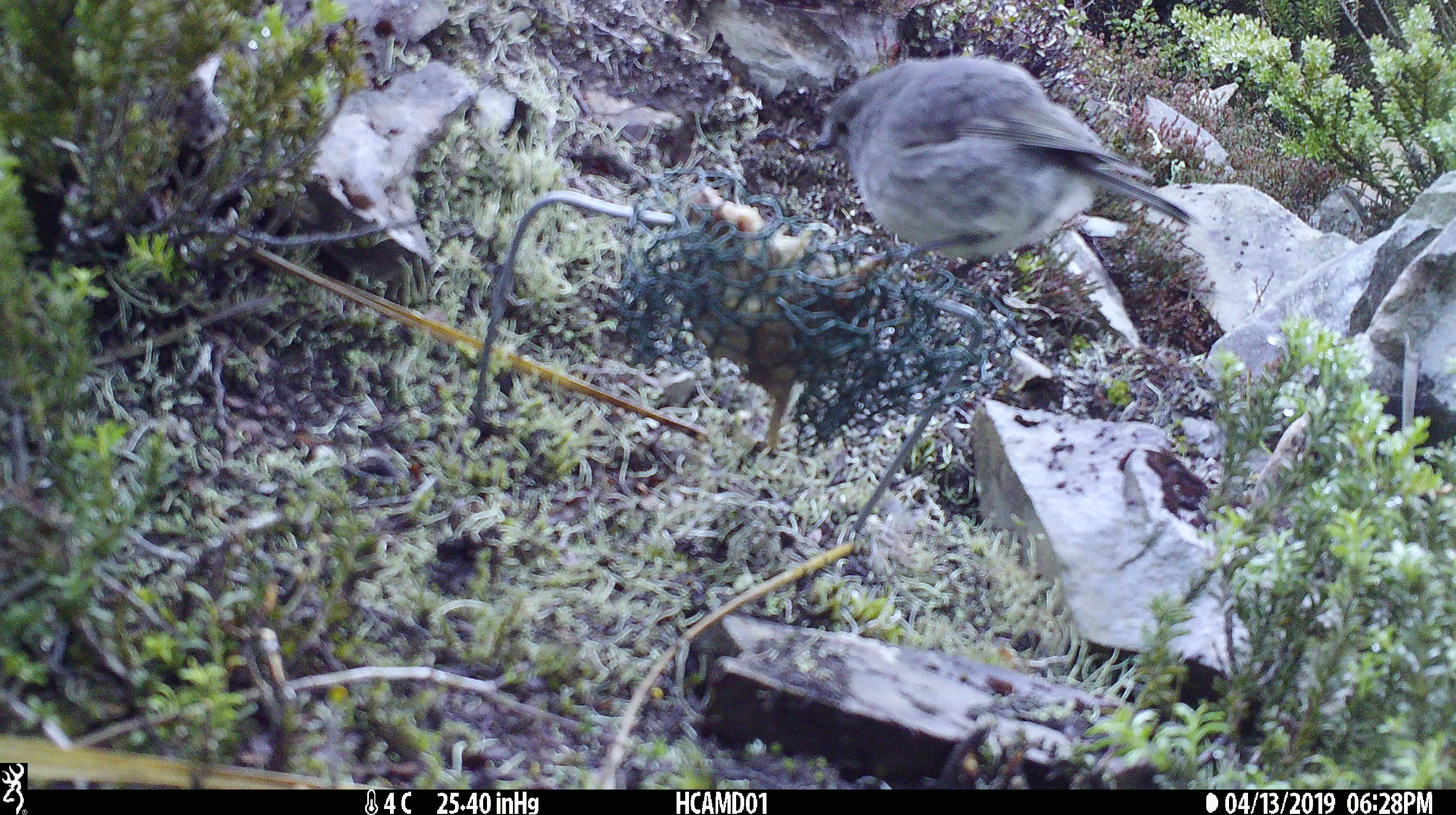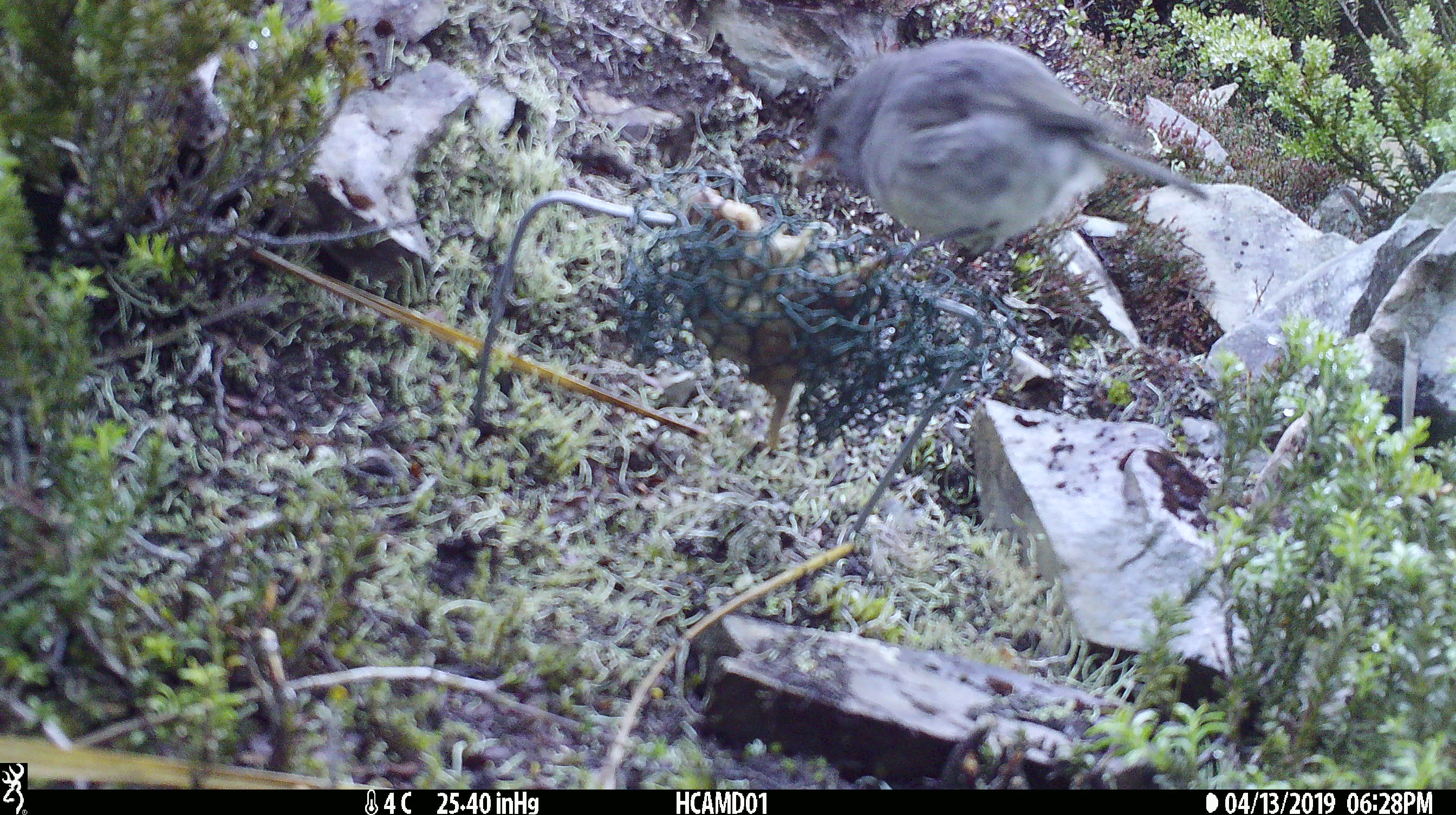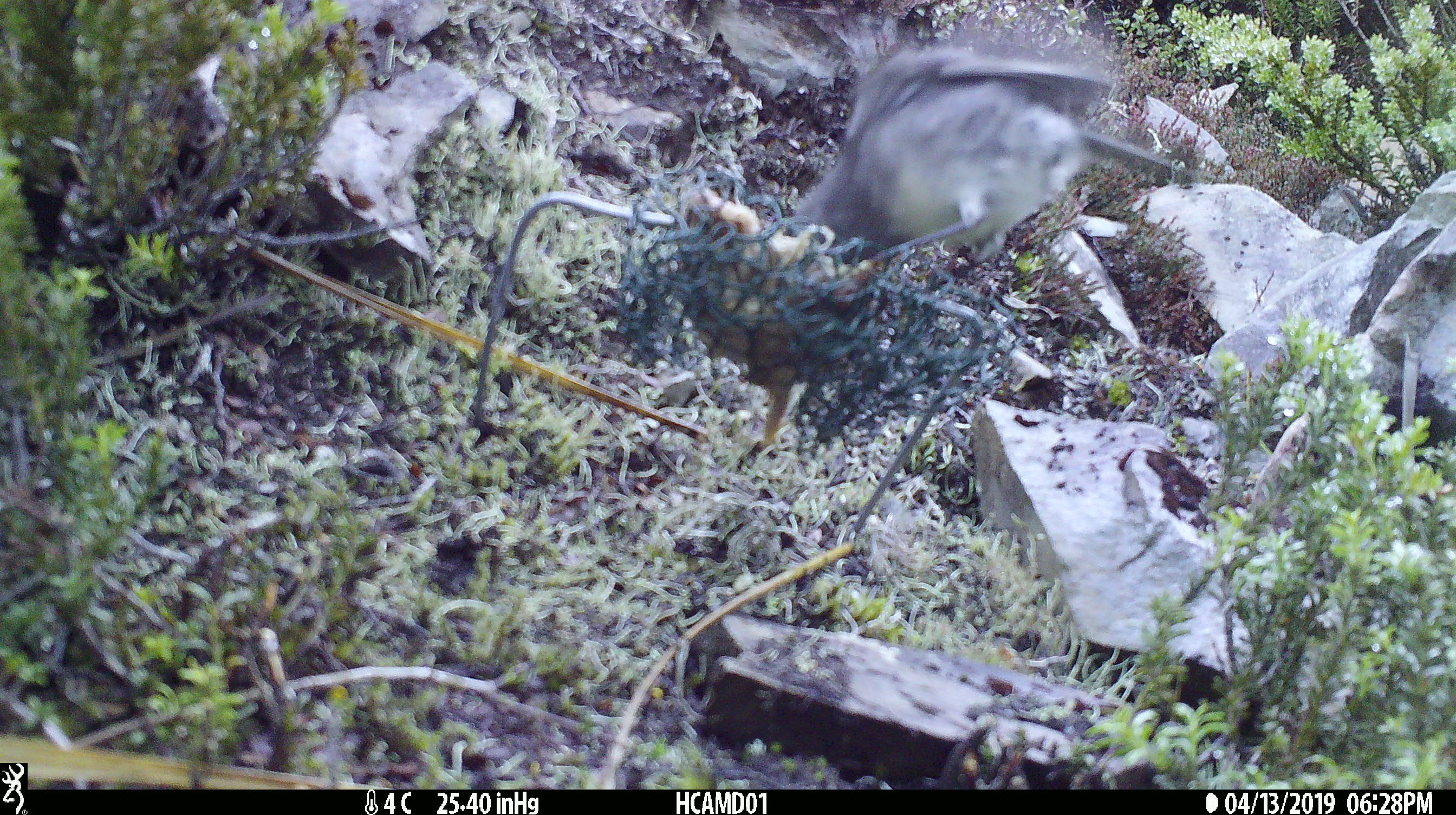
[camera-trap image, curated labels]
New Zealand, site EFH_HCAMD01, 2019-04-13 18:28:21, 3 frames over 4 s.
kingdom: Animalia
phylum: Chordata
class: Aves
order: Passeriformes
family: Petroicidae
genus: Petroica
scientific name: Petroica australis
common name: new zealand robin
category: robin